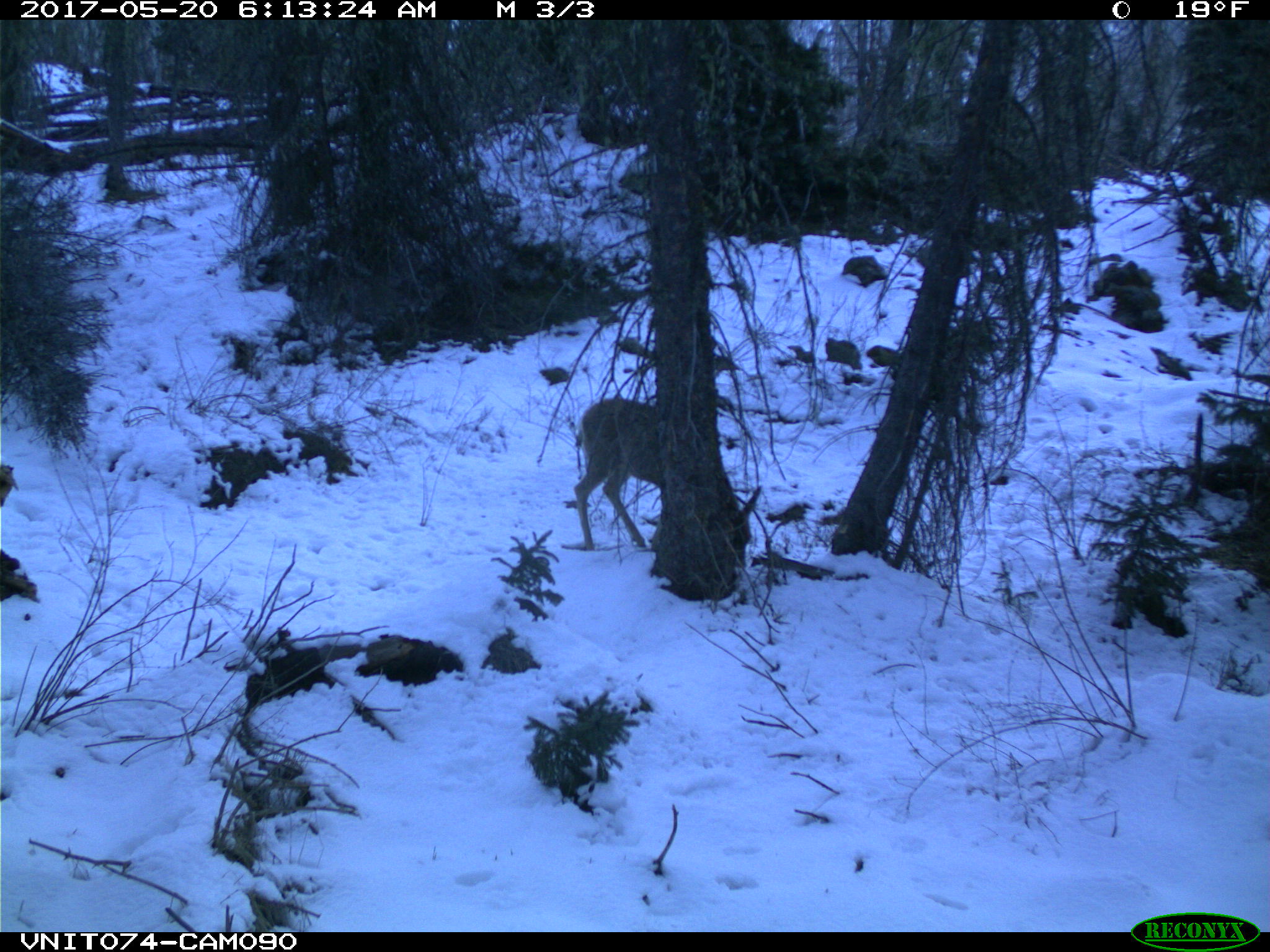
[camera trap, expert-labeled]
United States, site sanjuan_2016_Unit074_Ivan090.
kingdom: Animalia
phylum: Chordata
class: Mammalia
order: Artiodactyla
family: Cervidae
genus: Odocoileus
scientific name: Odocoileus hemionus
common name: mule deer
Odocoileus hemionus (mule deer).